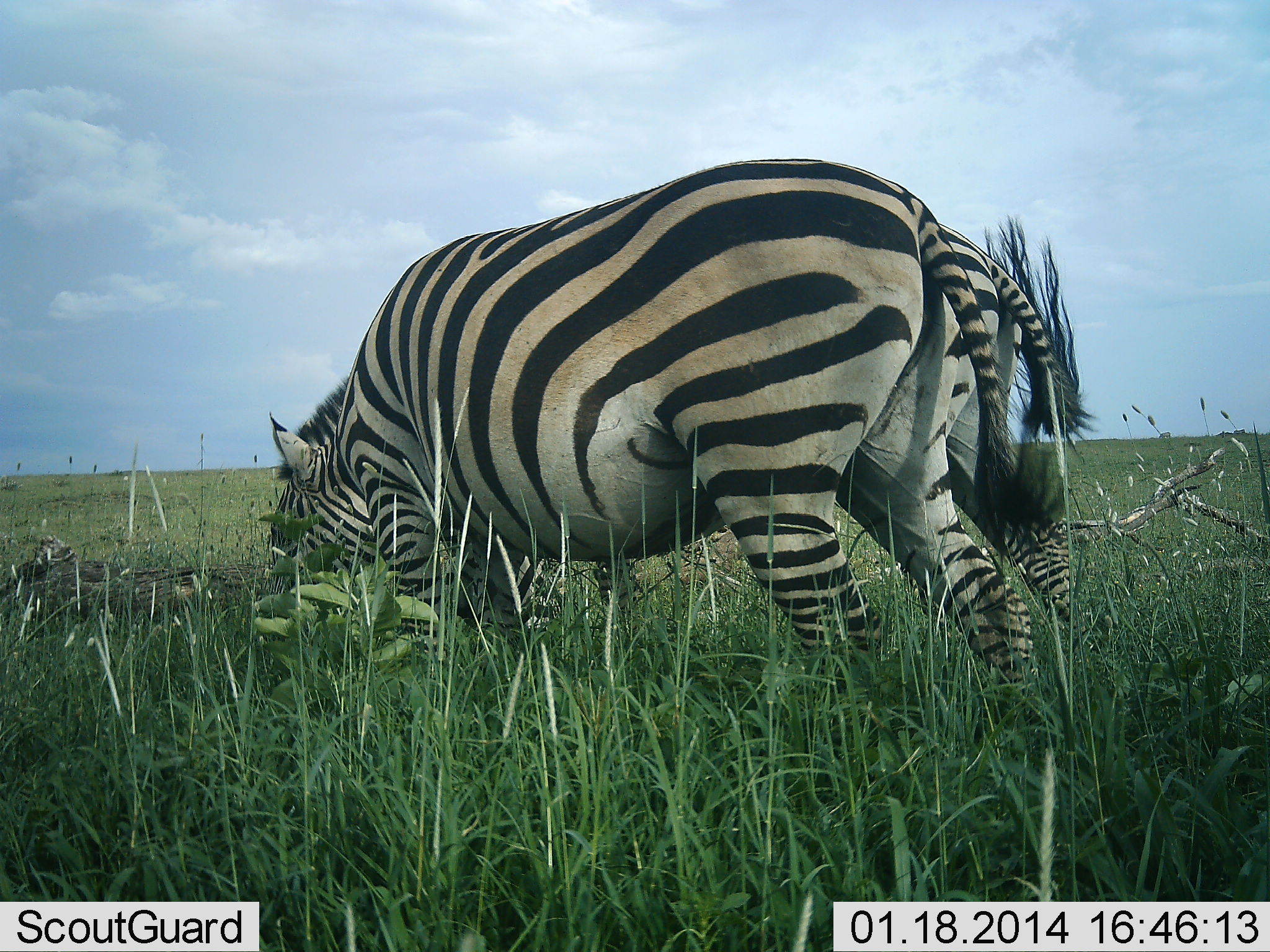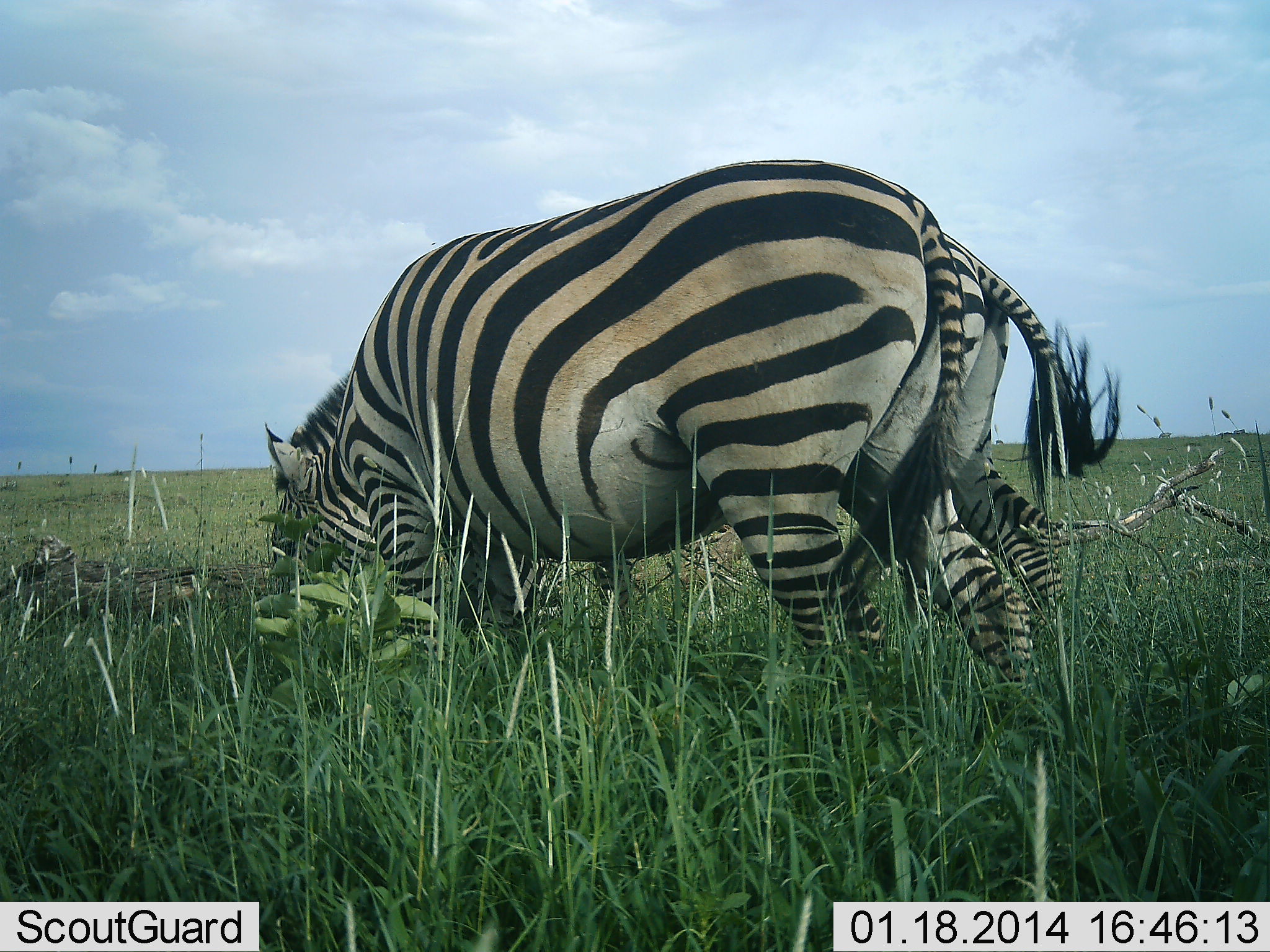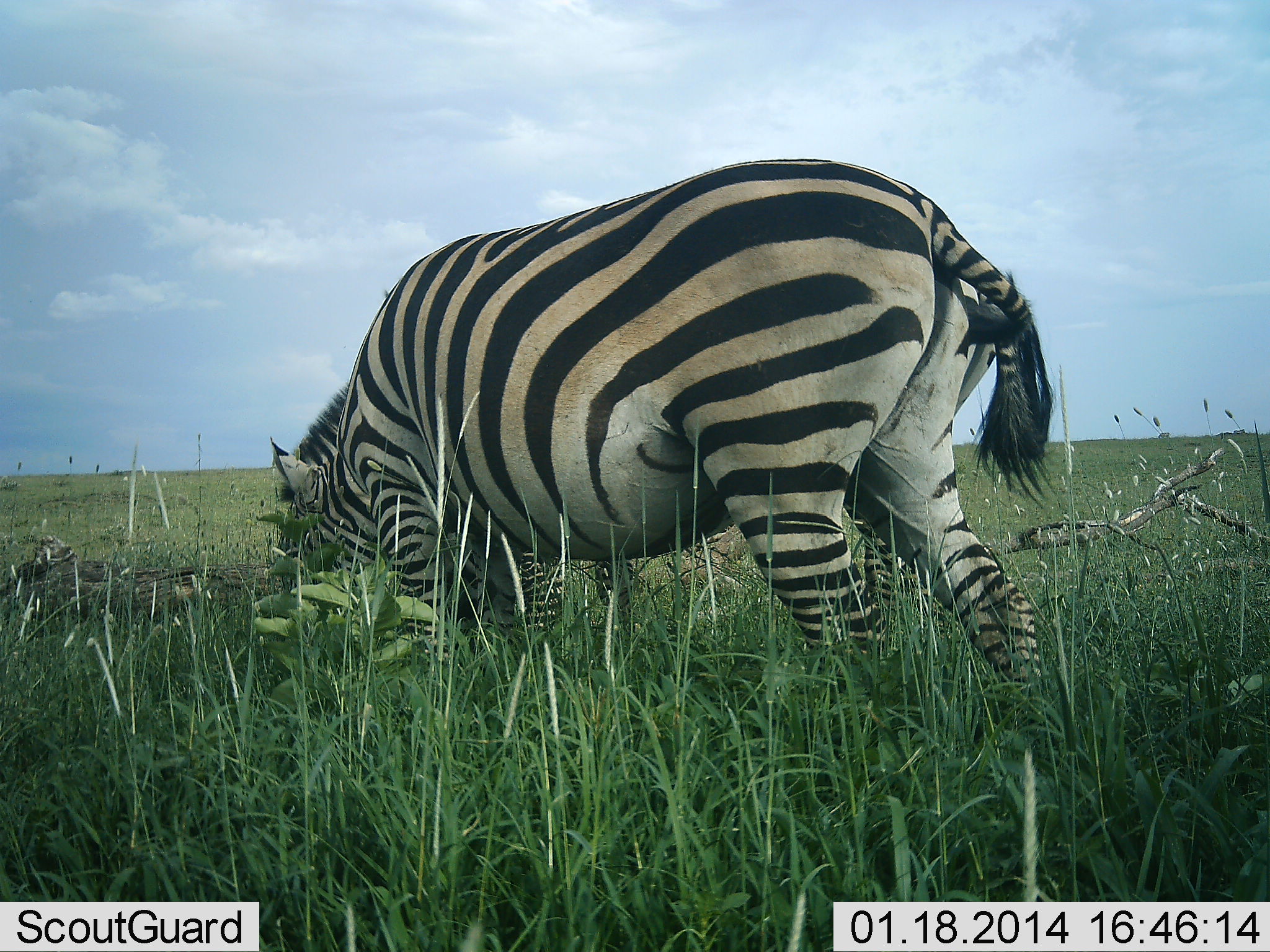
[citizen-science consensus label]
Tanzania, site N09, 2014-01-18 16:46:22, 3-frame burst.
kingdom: Animalia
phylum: Chordata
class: Mammalia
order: Perissodactyla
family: Equidae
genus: Equus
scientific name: Equus quagga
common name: plains zebra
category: zebra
Zebra (plains zebra) (Equus quagga), count 2. Behavior (volunteer vote fractions): standing 20%, resting 0%, moving 0%, interacting 10%. Young present (vote fraction): 0%. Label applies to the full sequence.